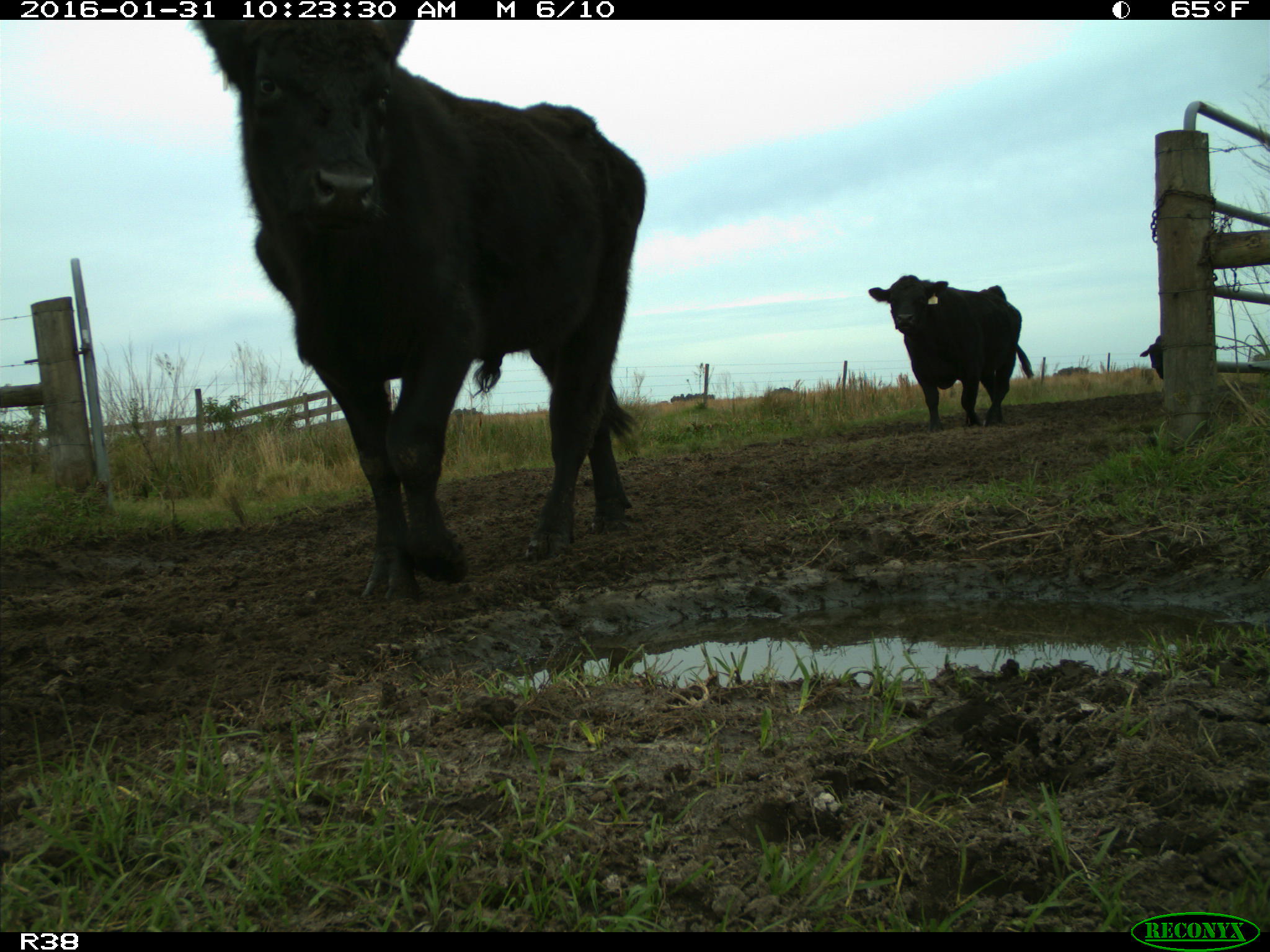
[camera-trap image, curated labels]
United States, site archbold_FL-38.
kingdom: Animalia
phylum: Chordata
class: Mammalia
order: Artiodactyla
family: Bovidae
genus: Bos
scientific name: Bos taurus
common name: domestic cow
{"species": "Bos taurus (domestic cow)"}